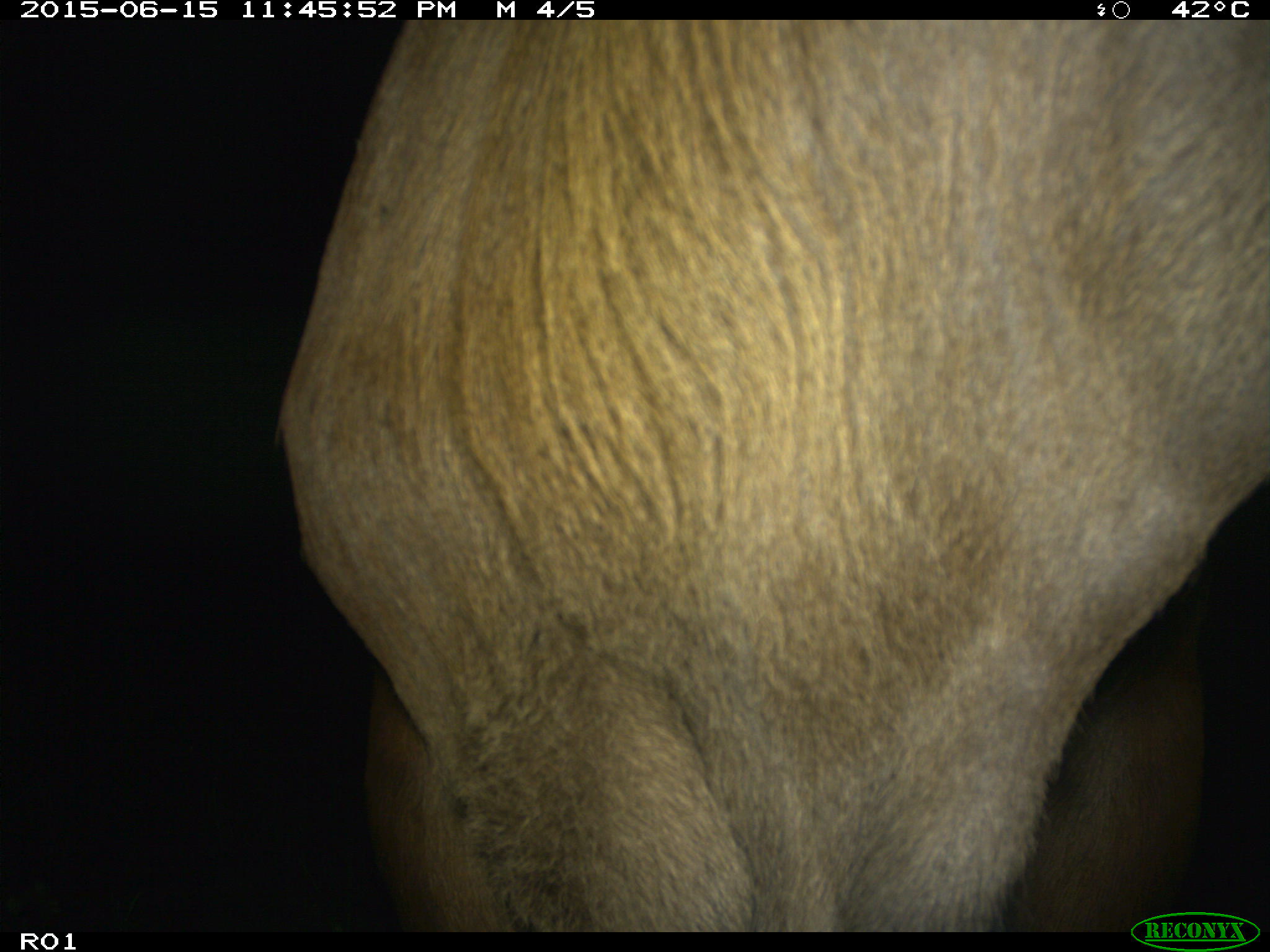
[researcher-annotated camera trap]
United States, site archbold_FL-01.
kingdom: Animalia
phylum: Chordata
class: Mammalia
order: Artiodactyla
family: Bovidae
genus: Bos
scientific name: Bos taurus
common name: domestic cow